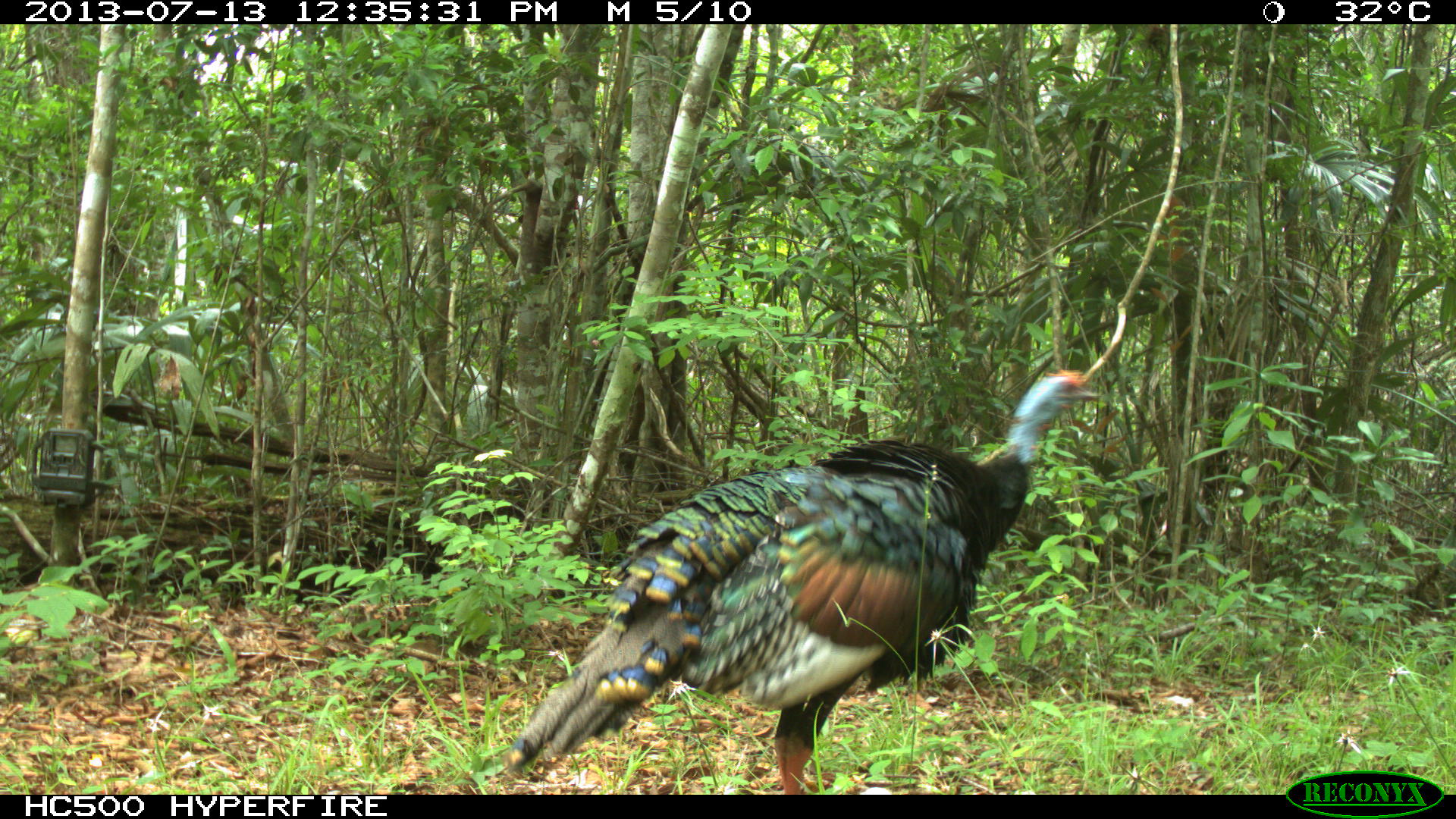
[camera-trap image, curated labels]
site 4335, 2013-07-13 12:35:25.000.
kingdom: Animalia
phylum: Chordata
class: Aves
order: Galliformes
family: Phasianidae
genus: Meleagris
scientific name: Meleagris ocellata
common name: ocellated turkey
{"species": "Meleagris ocellata (ocellated turkey)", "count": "1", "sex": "female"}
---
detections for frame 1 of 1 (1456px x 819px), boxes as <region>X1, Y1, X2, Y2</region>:
meleagris ocellata: <region>502, 366, 1101, 793</region>